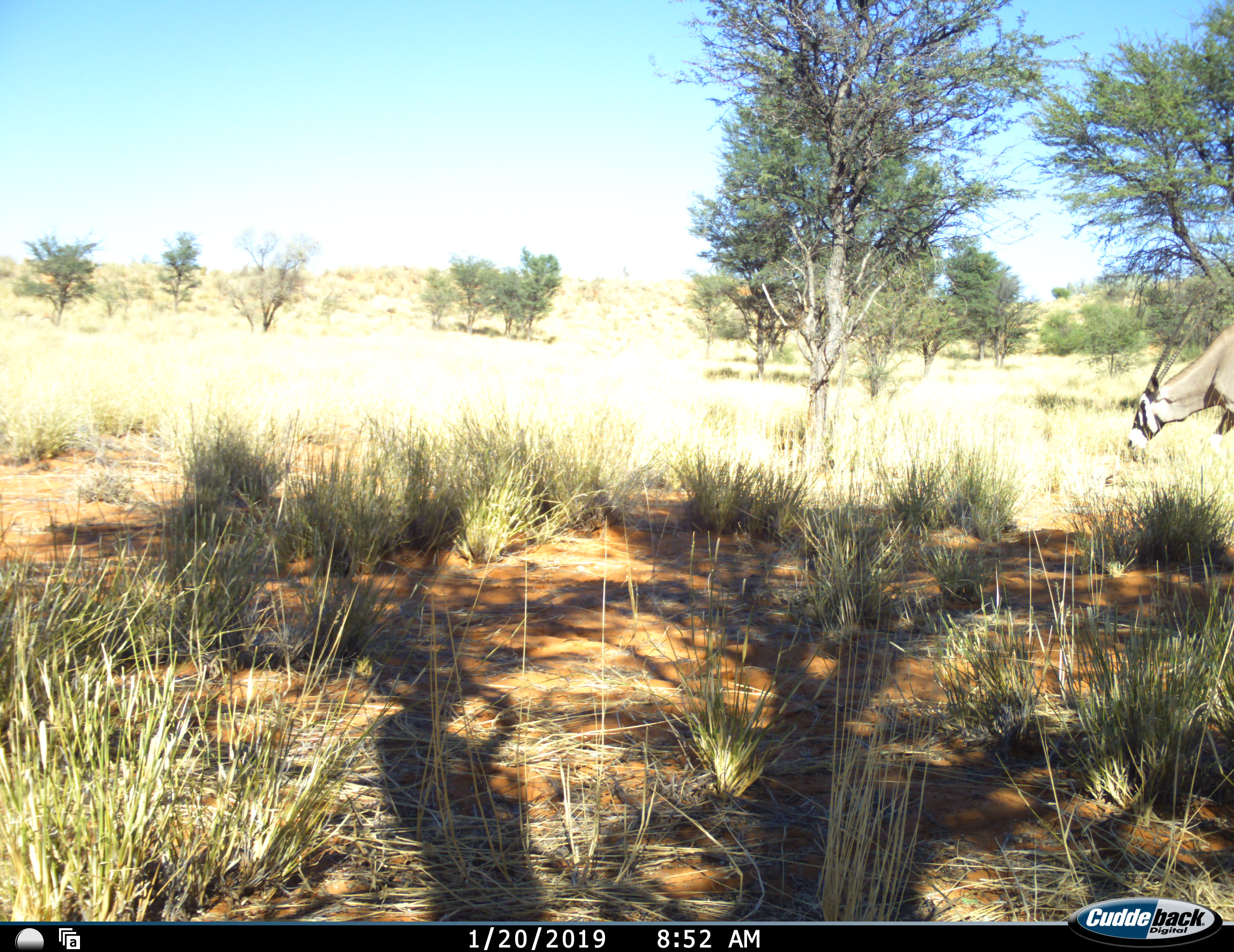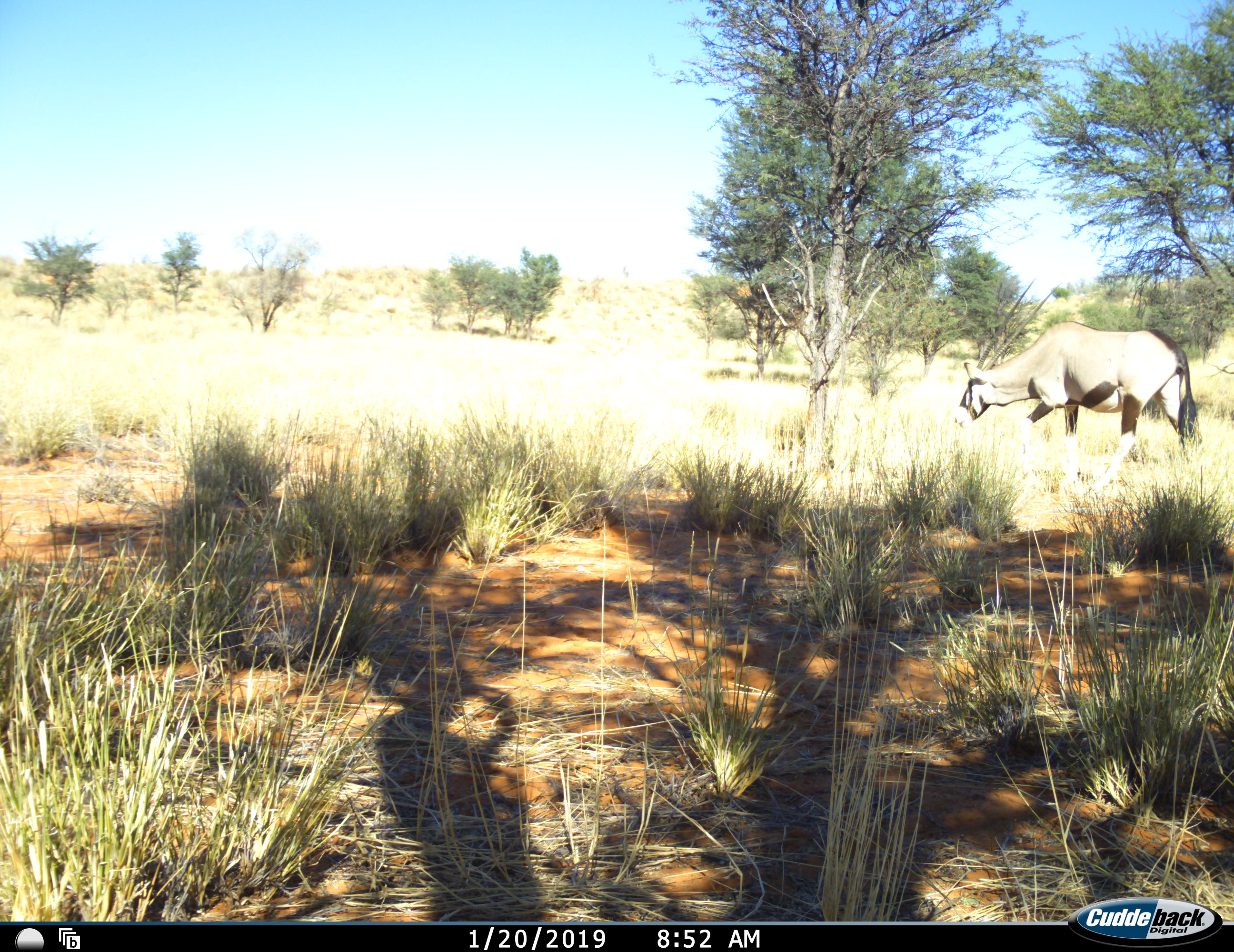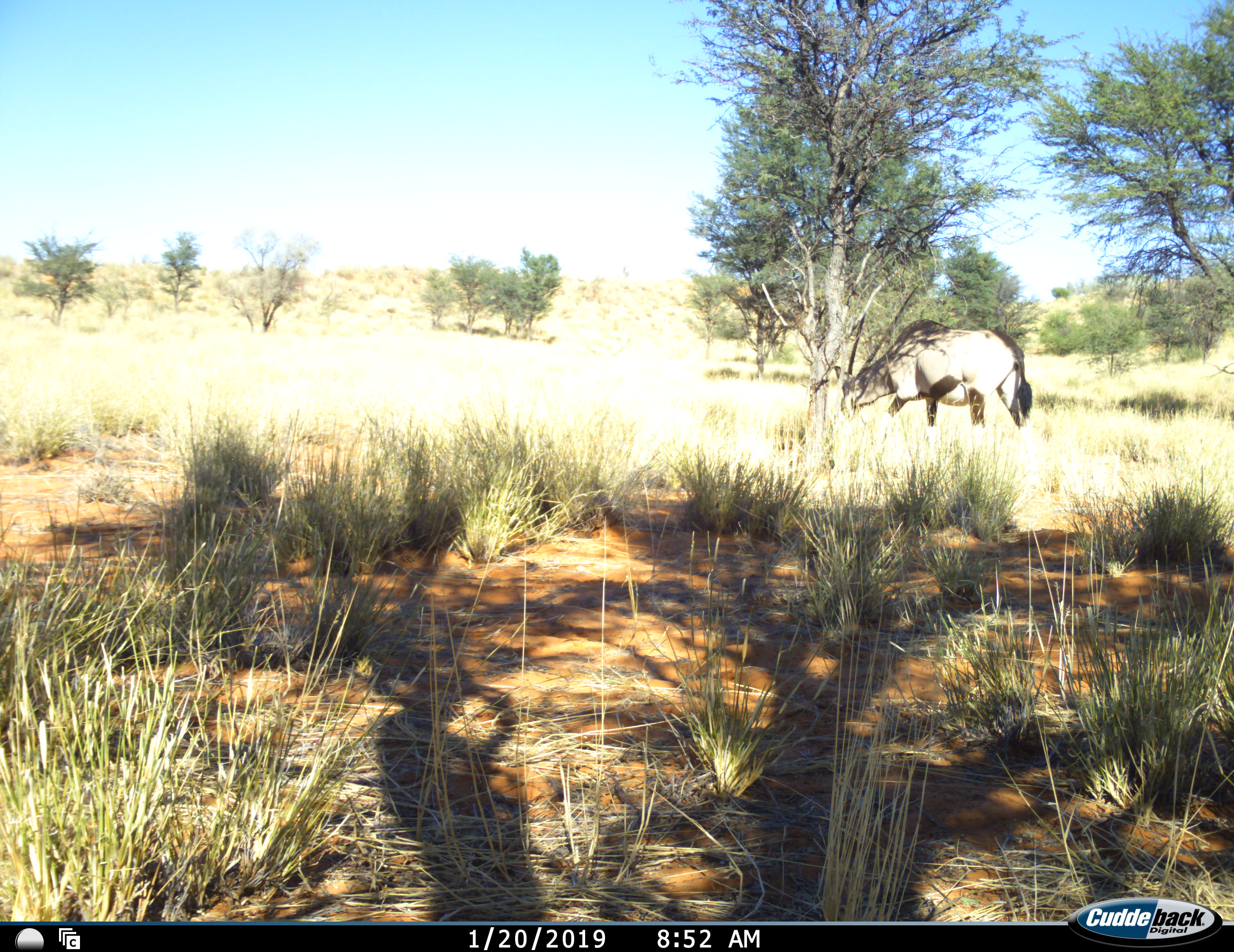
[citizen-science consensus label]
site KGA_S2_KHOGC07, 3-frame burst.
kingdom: Animalia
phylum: Chordata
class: Mammalia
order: Artiodactyla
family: Bovidae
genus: Oryx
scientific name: Oryx gazella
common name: gemsbok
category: oryx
Oryx (gemsbok) (Oryx gazella), count 1. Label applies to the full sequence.